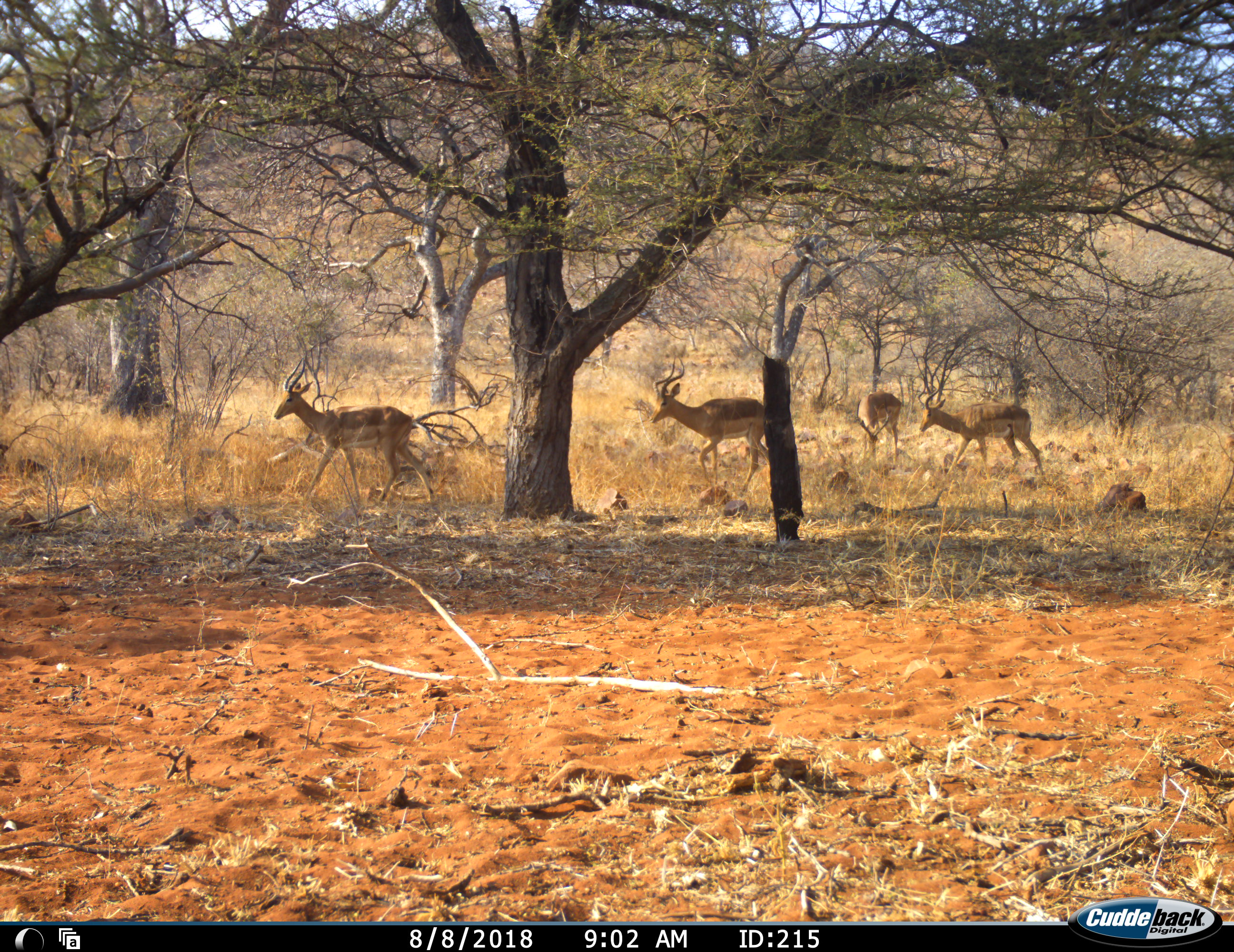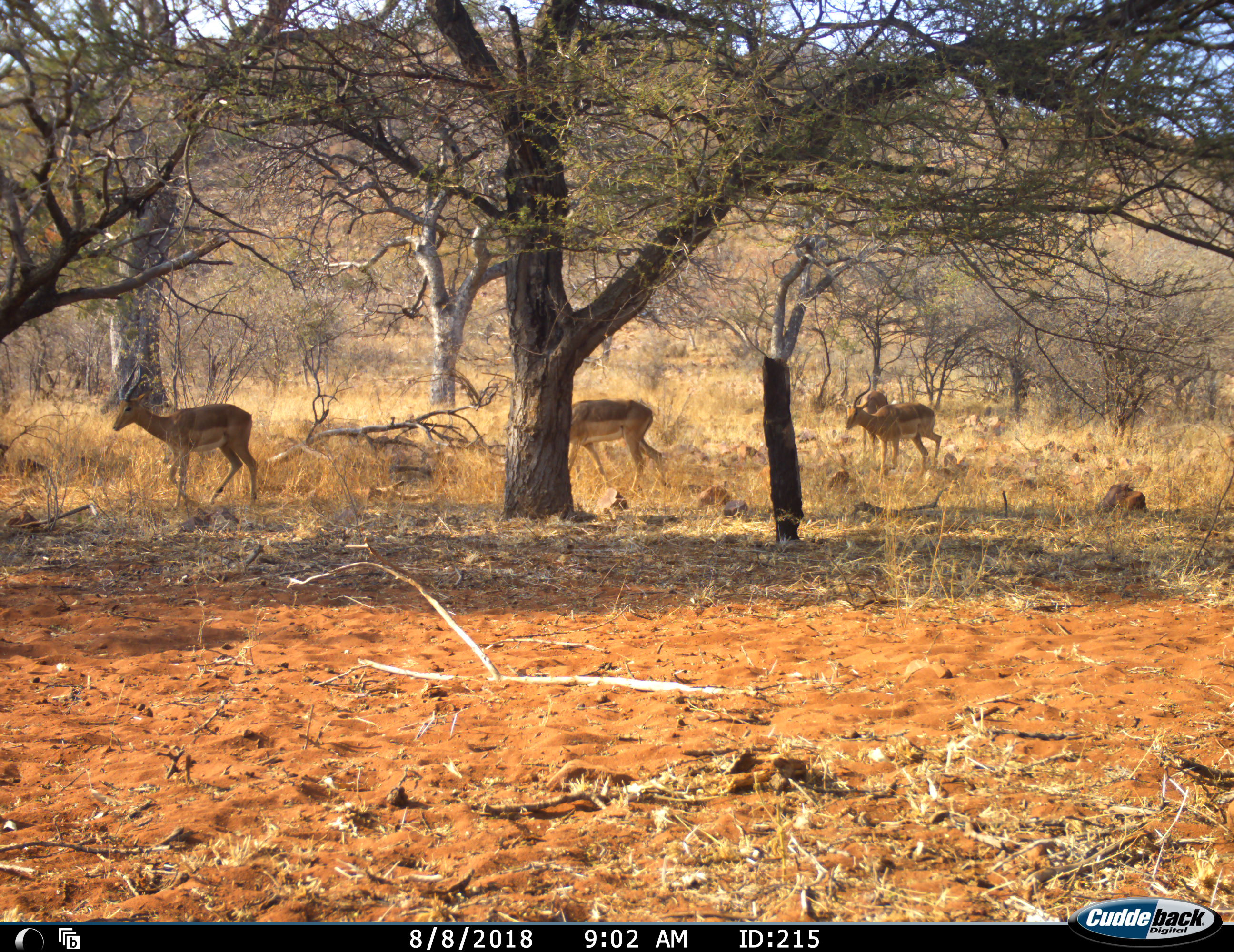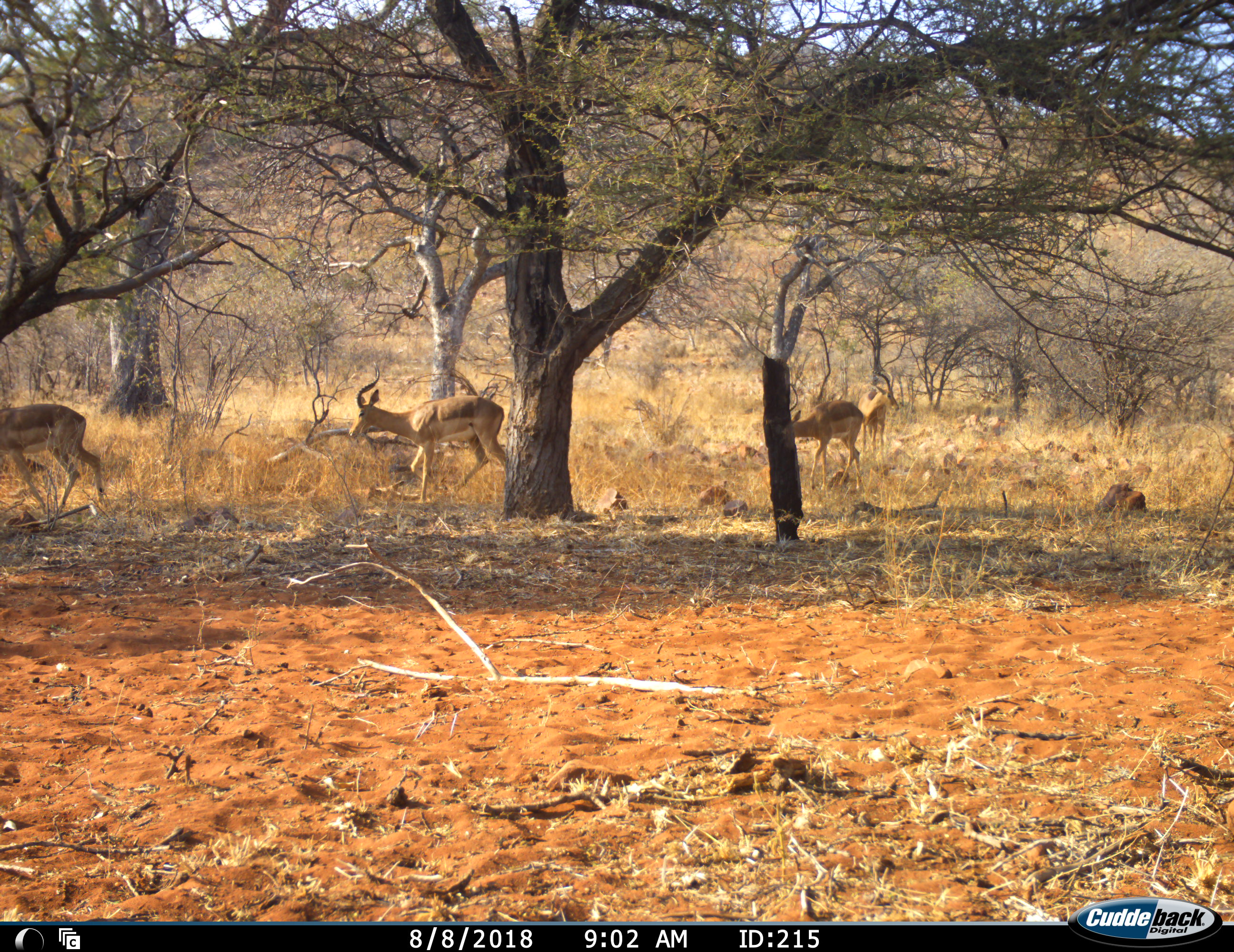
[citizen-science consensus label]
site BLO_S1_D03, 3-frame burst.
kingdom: Animalia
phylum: Chordata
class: Mammalia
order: Artiodactyla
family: Bovidae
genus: Aepyceros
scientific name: Aepyceros melampus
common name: impala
Impala (Aepyceros melampus), count 4. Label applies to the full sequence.